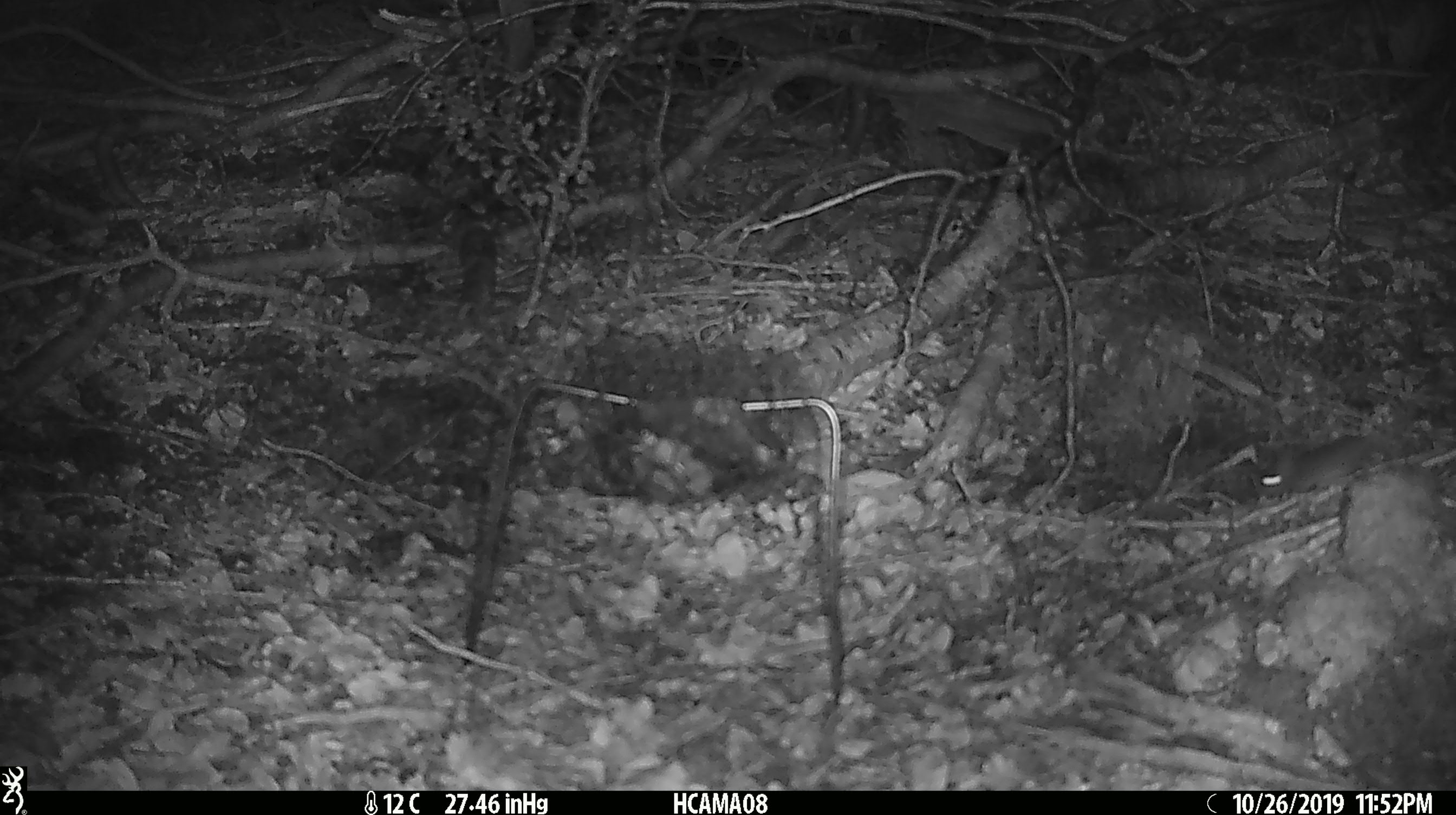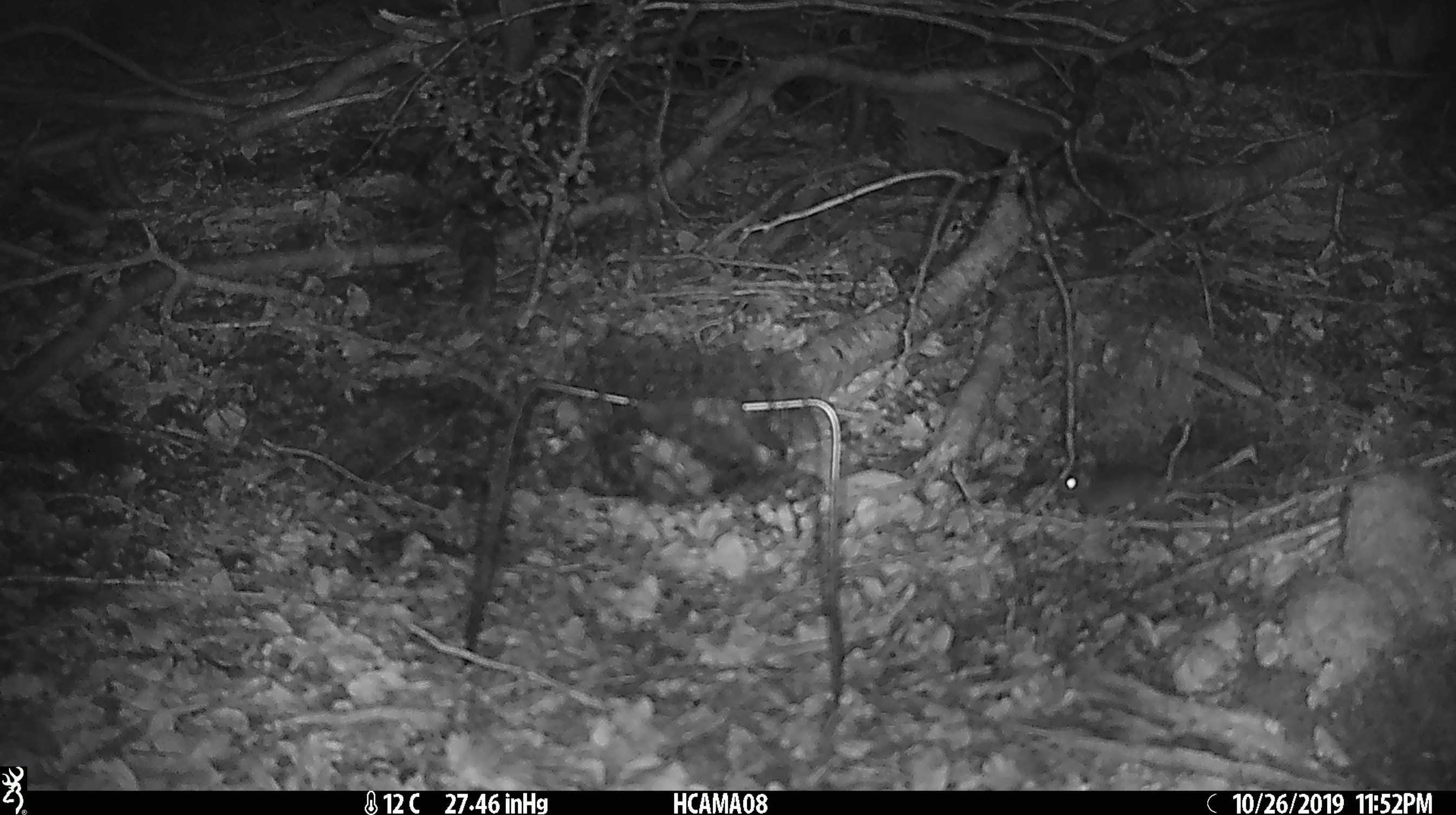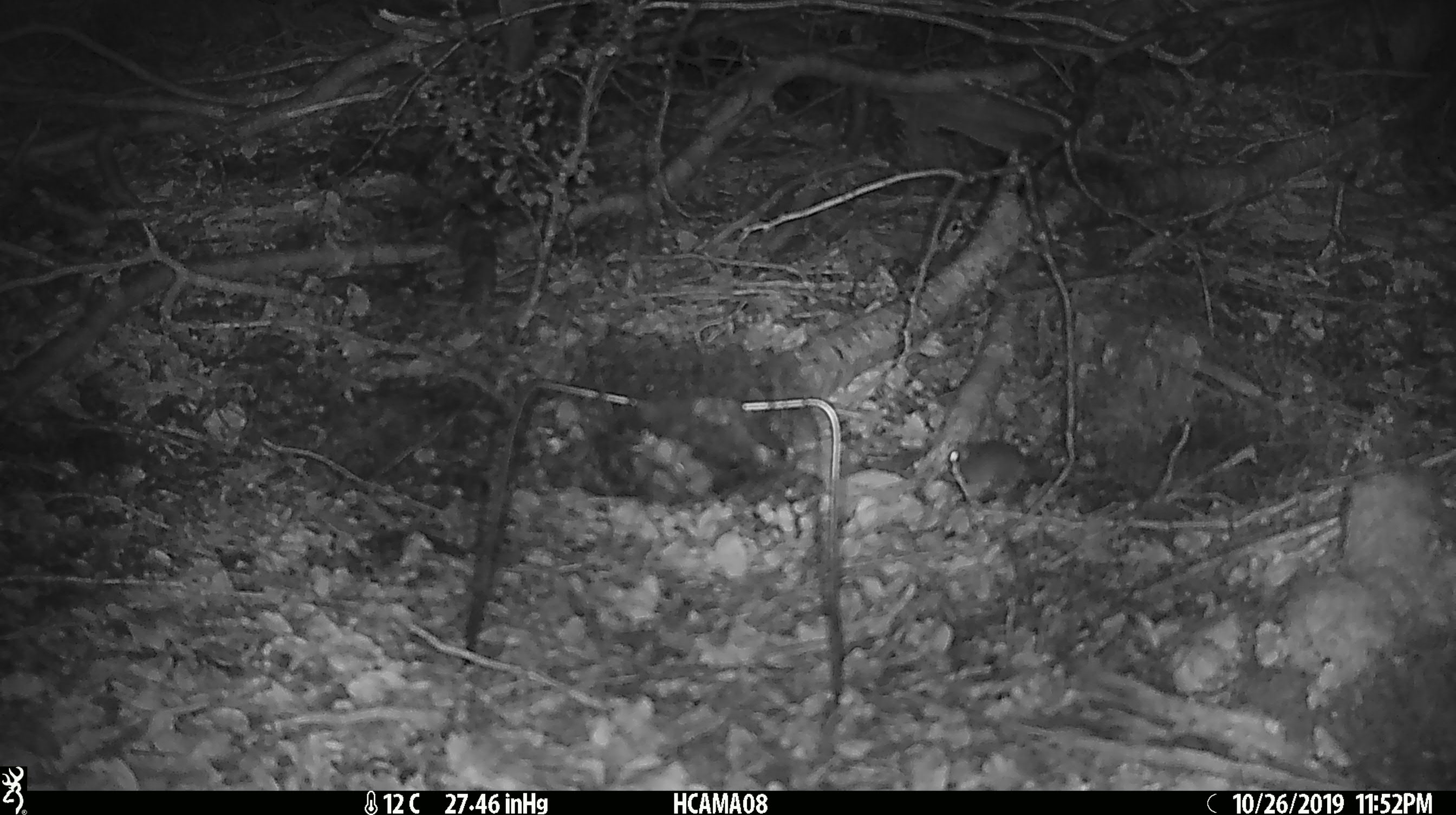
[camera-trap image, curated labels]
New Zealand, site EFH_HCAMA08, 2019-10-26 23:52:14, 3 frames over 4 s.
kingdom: Animalia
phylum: Chordata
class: Mammalia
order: Rodentia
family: Muridae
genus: Mus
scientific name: Mus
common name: mouse